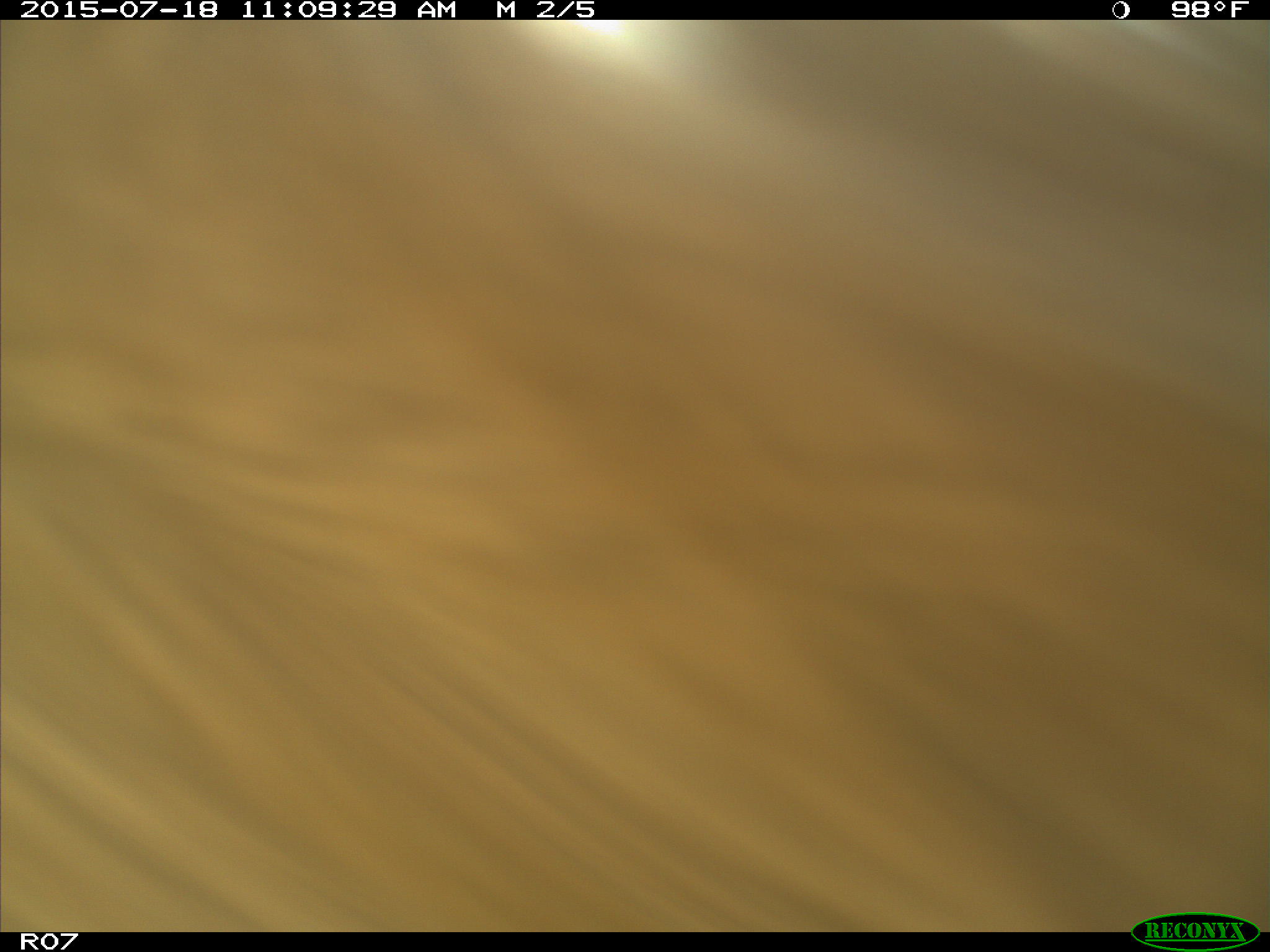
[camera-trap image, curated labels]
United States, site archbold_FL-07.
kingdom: Animalia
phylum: Chordata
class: Mammalia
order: Artiodactyla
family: Bovidae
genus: Bos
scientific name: Bos taurus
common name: domestic cow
Bos taurus (domestic cow).